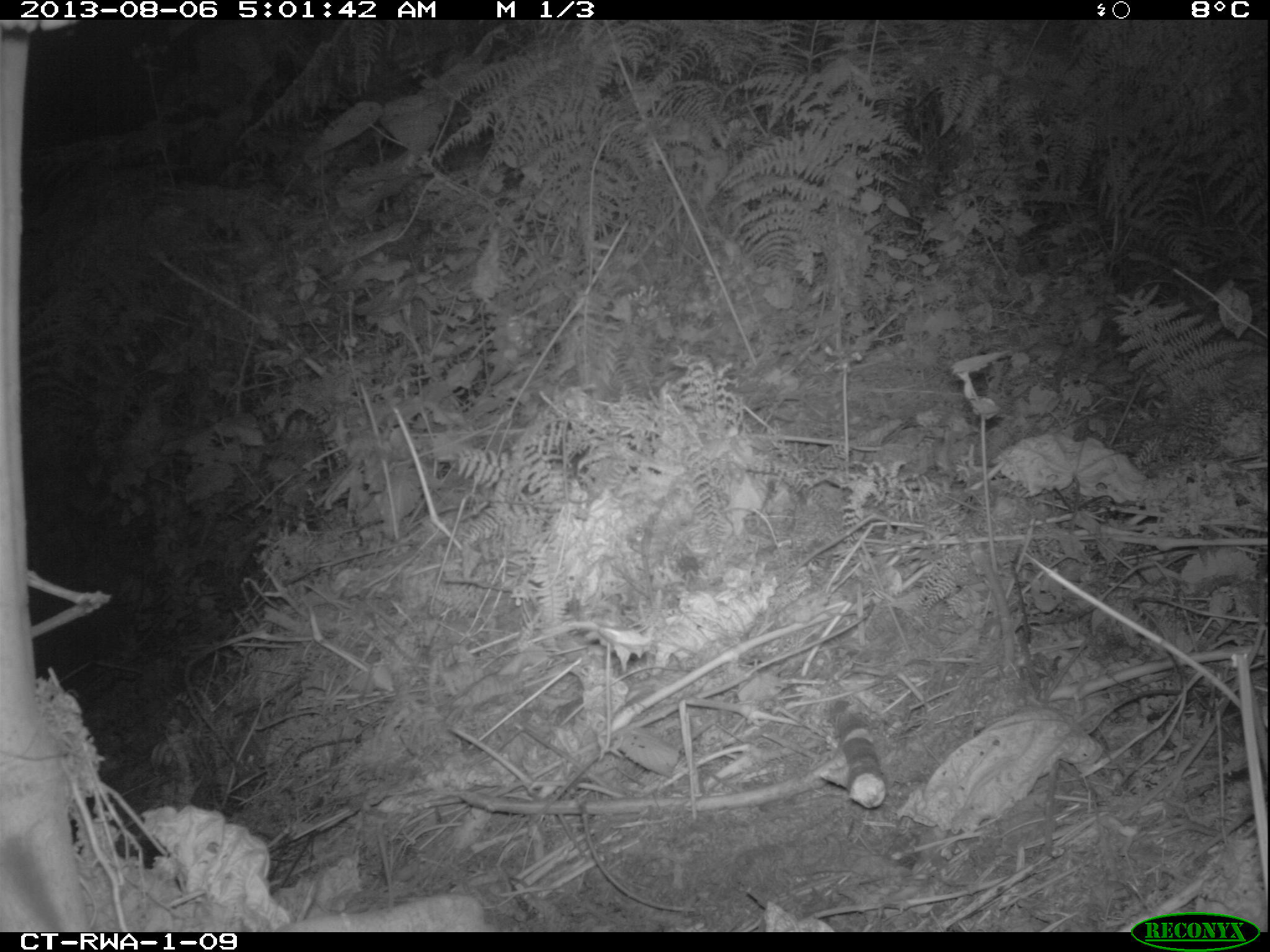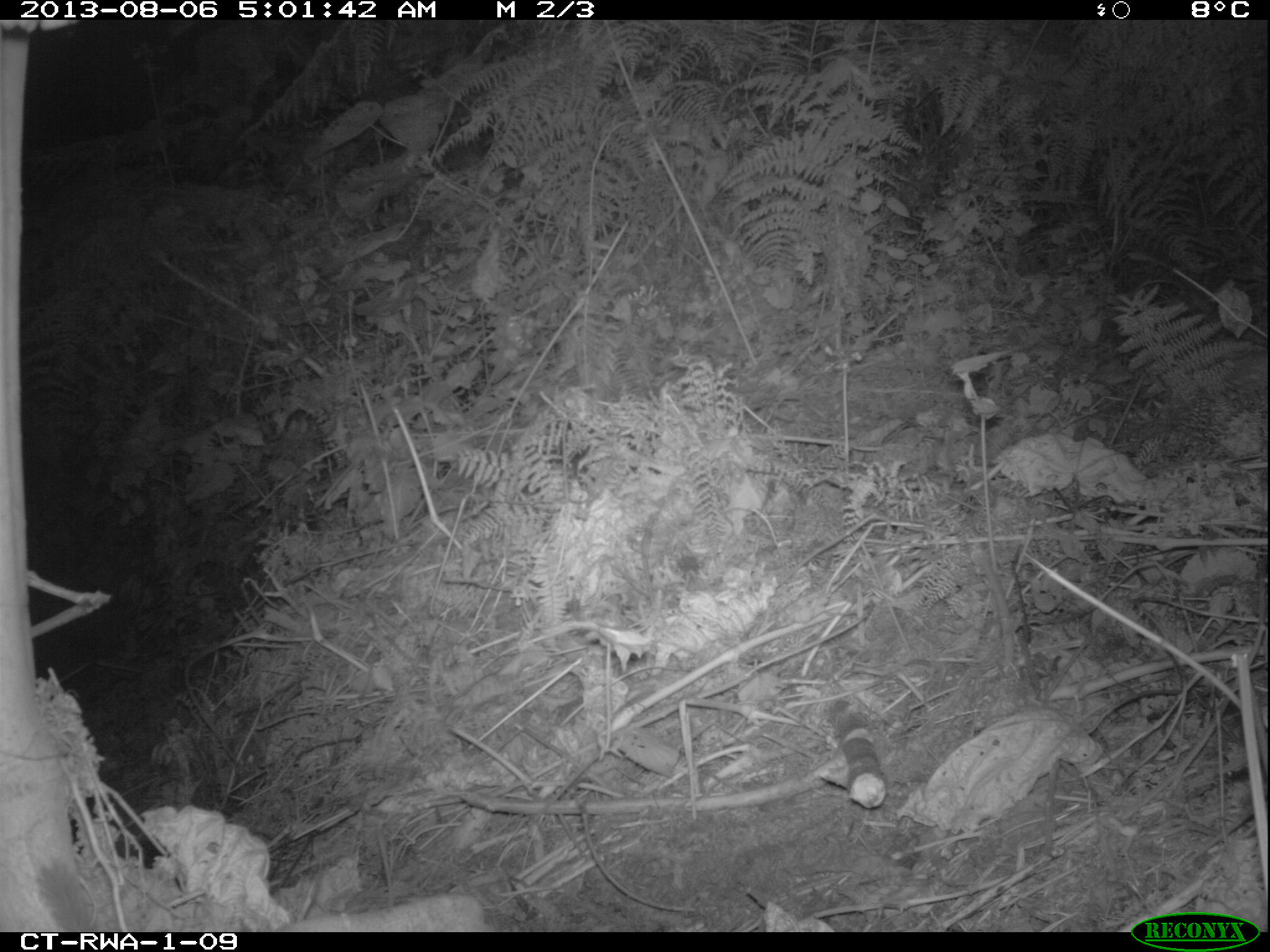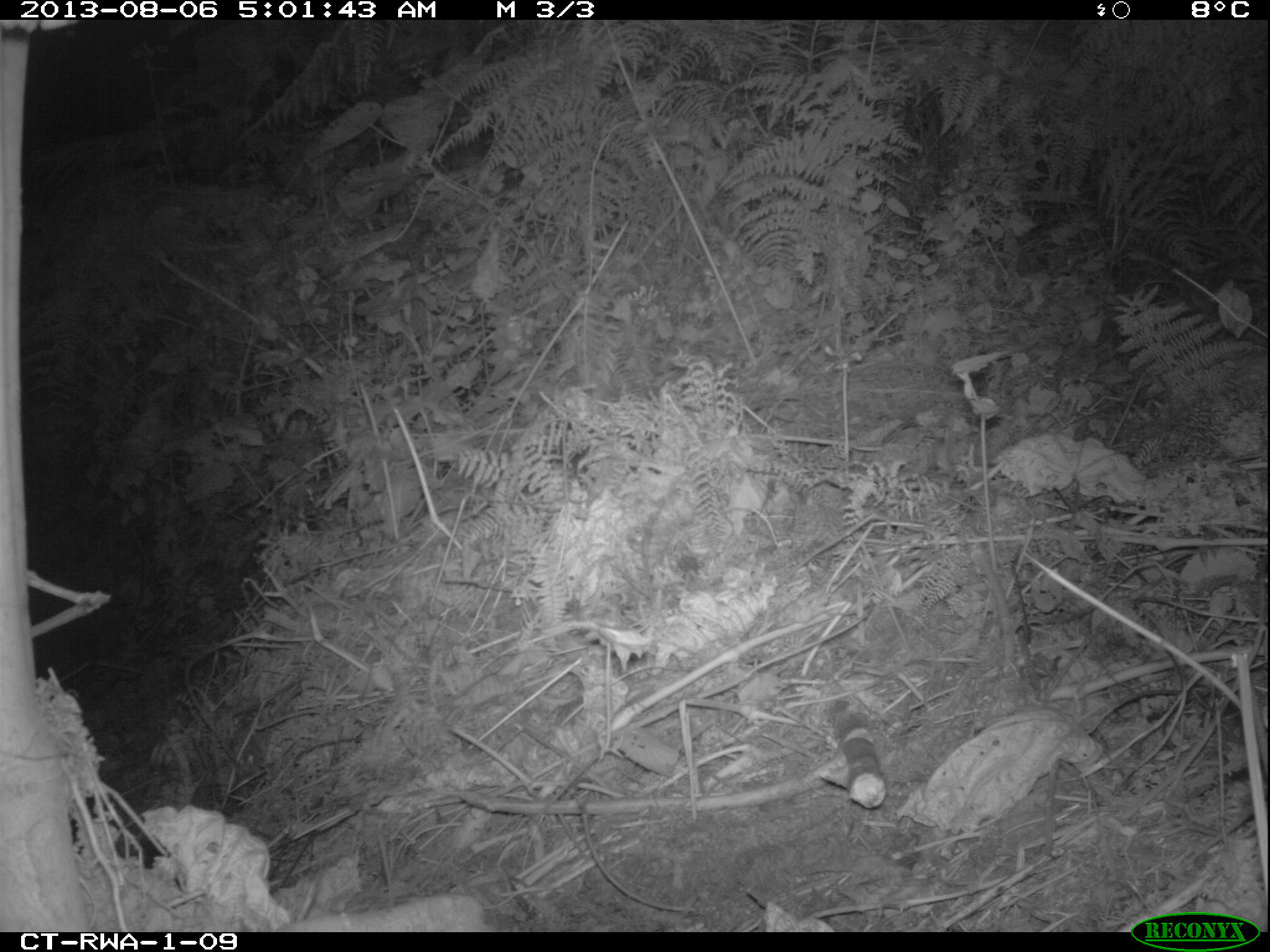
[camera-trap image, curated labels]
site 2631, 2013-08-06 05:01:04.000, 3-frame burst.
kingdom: Animalia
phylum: Chordata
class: Mammalia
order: Rodentia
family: Sciuridae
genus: Funisciurus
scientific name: Funisciurus carruthersi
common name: carruther's mountain squirrel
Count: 1.